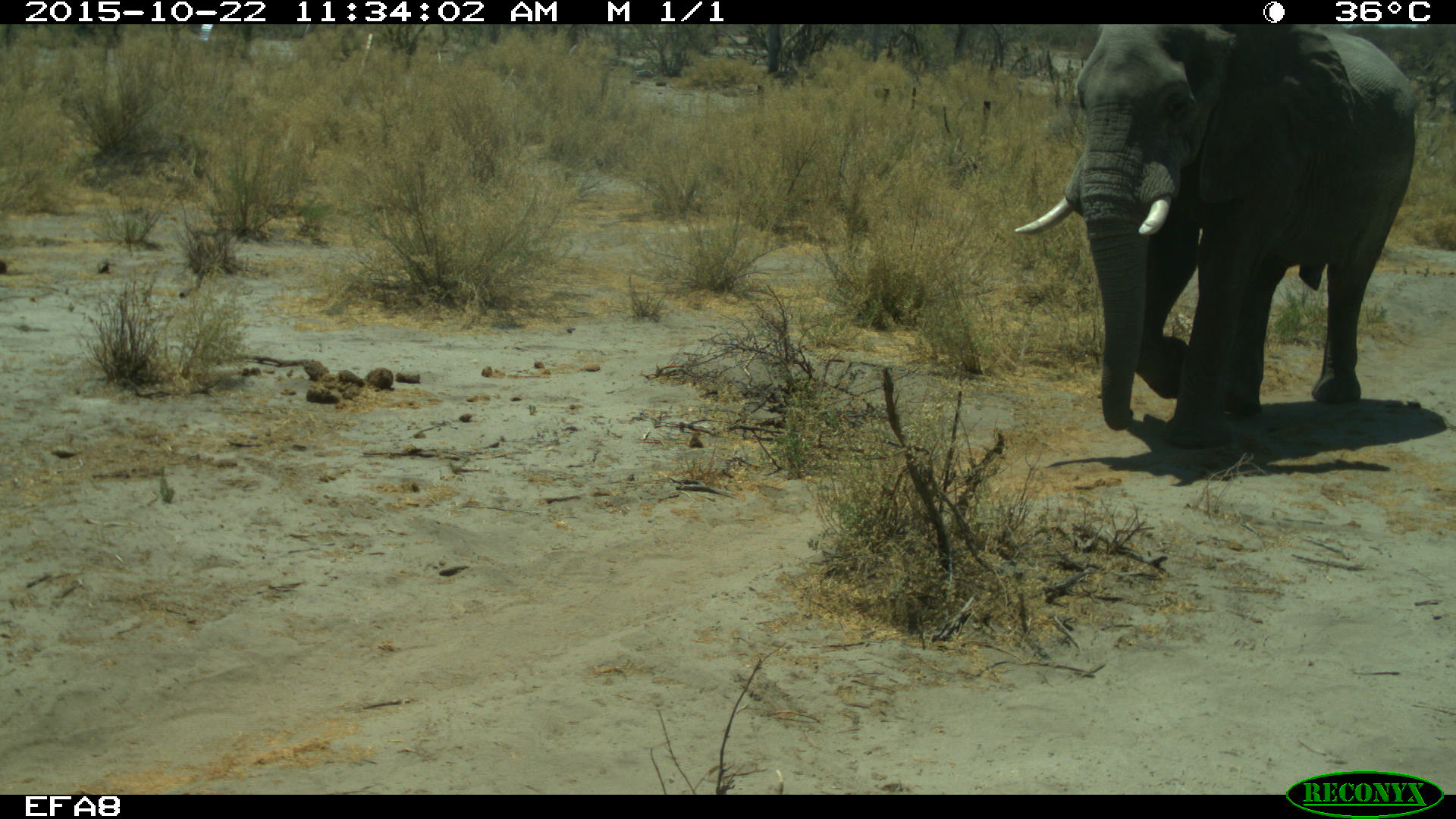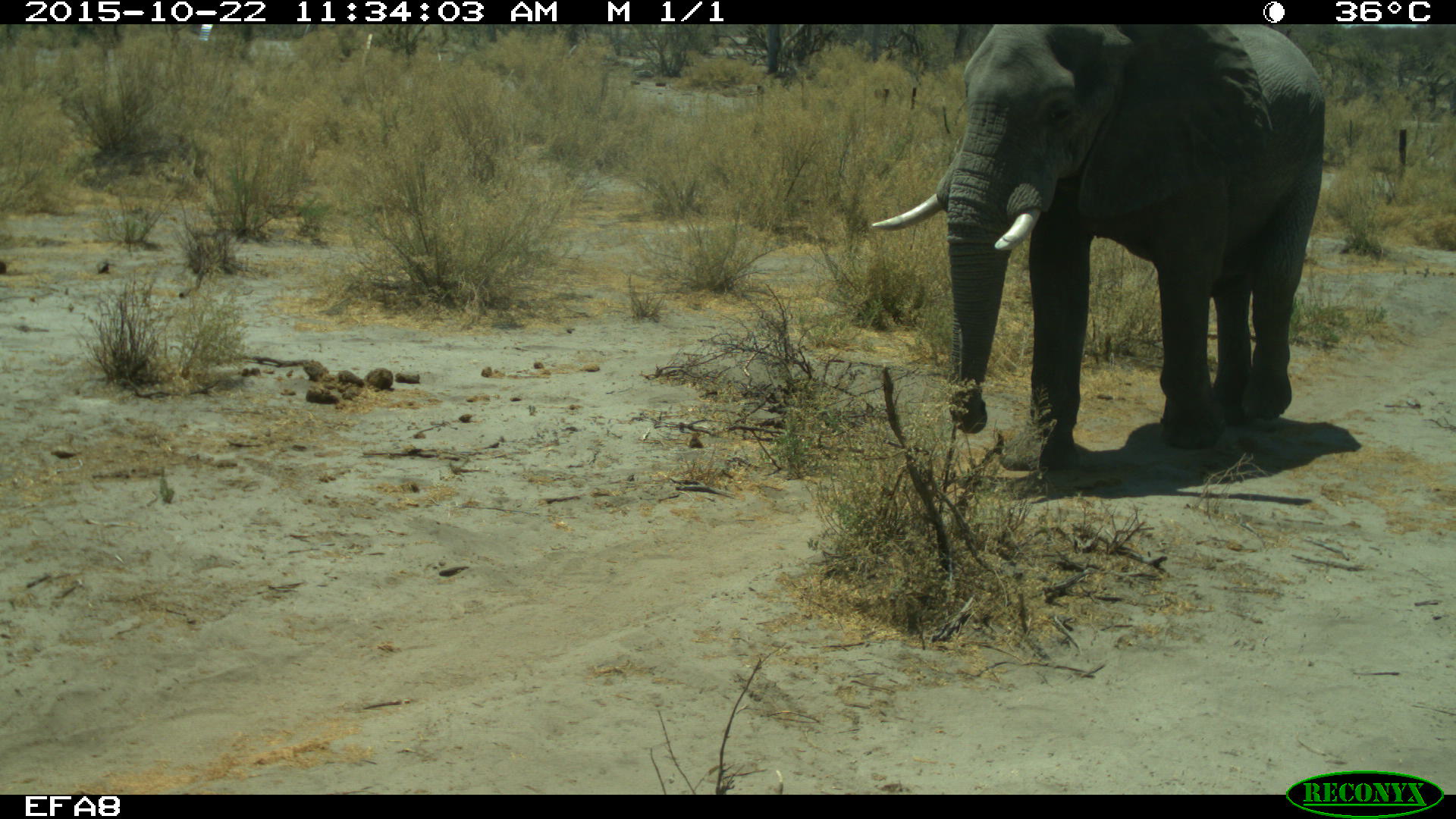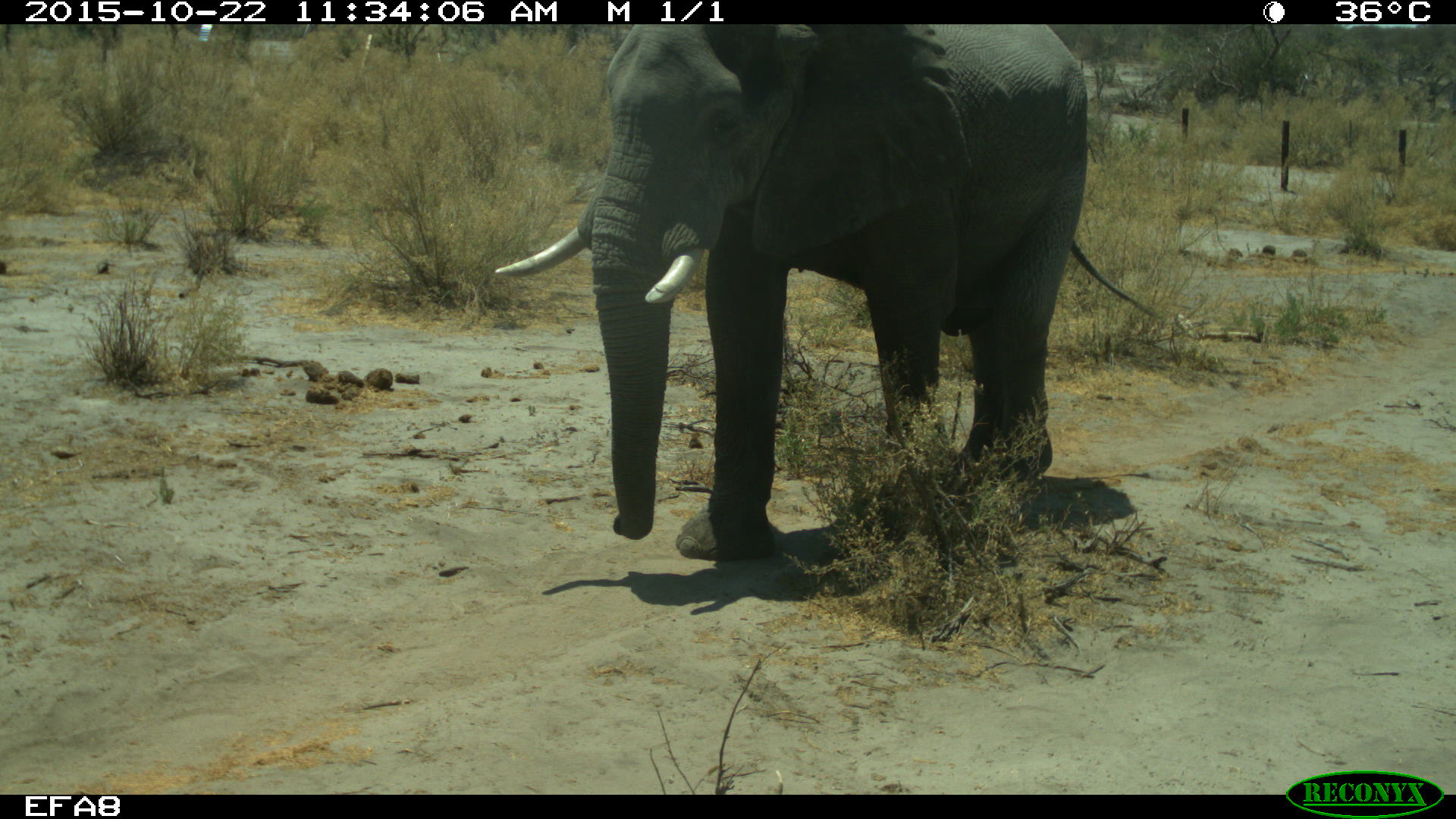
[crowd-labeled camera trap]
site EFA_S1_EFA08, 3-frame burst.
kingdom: Animalia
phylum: Chordata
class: Mammalia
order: Proboscidea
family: Elephantidae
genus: Loxodonta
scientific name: Loxodonta africana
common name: african bush elephant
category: elephant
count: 1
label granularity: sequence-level